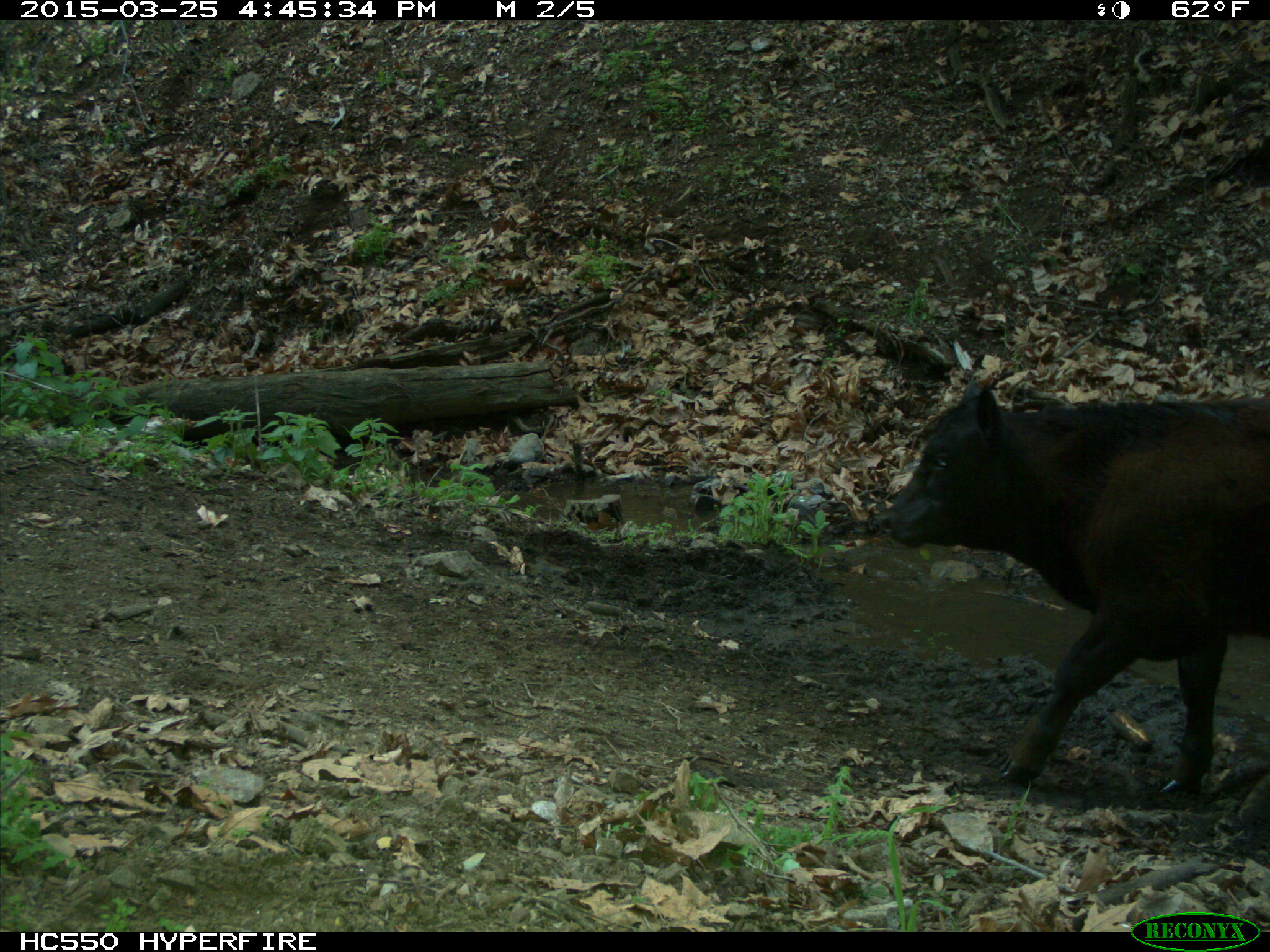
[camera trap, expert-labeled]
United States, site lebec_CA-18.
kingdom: Animalia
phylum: Chordata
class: Mammalia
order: Artiodactyla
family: Bovidae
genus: Bos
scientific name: Bos taurus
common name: domestic cow